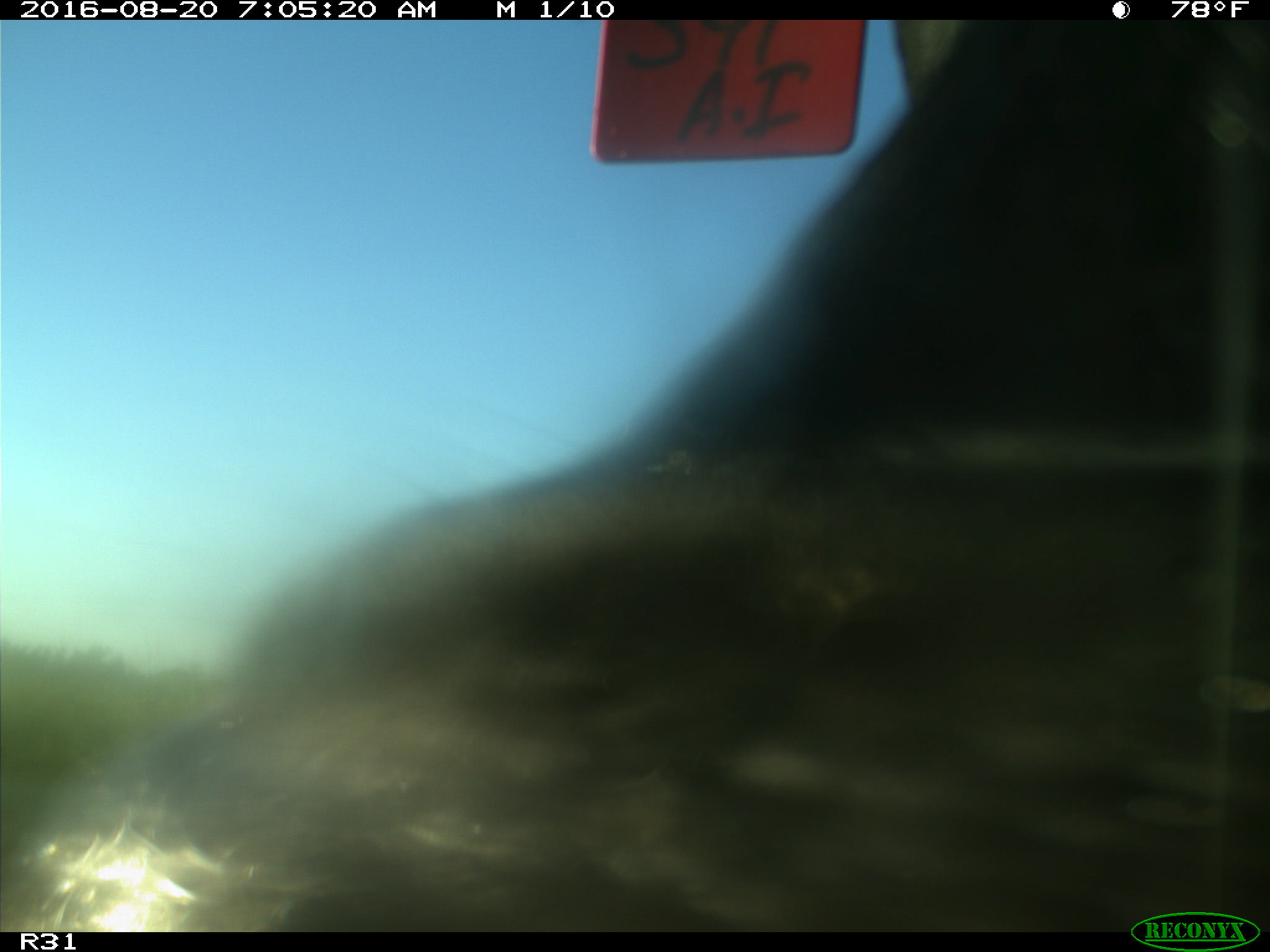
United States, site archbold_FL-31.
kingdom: Animalia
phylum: Chordata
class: Mammalia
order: Artiodactyla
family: Bovidae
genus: Bos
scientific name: Bos taurus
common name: domestic cow